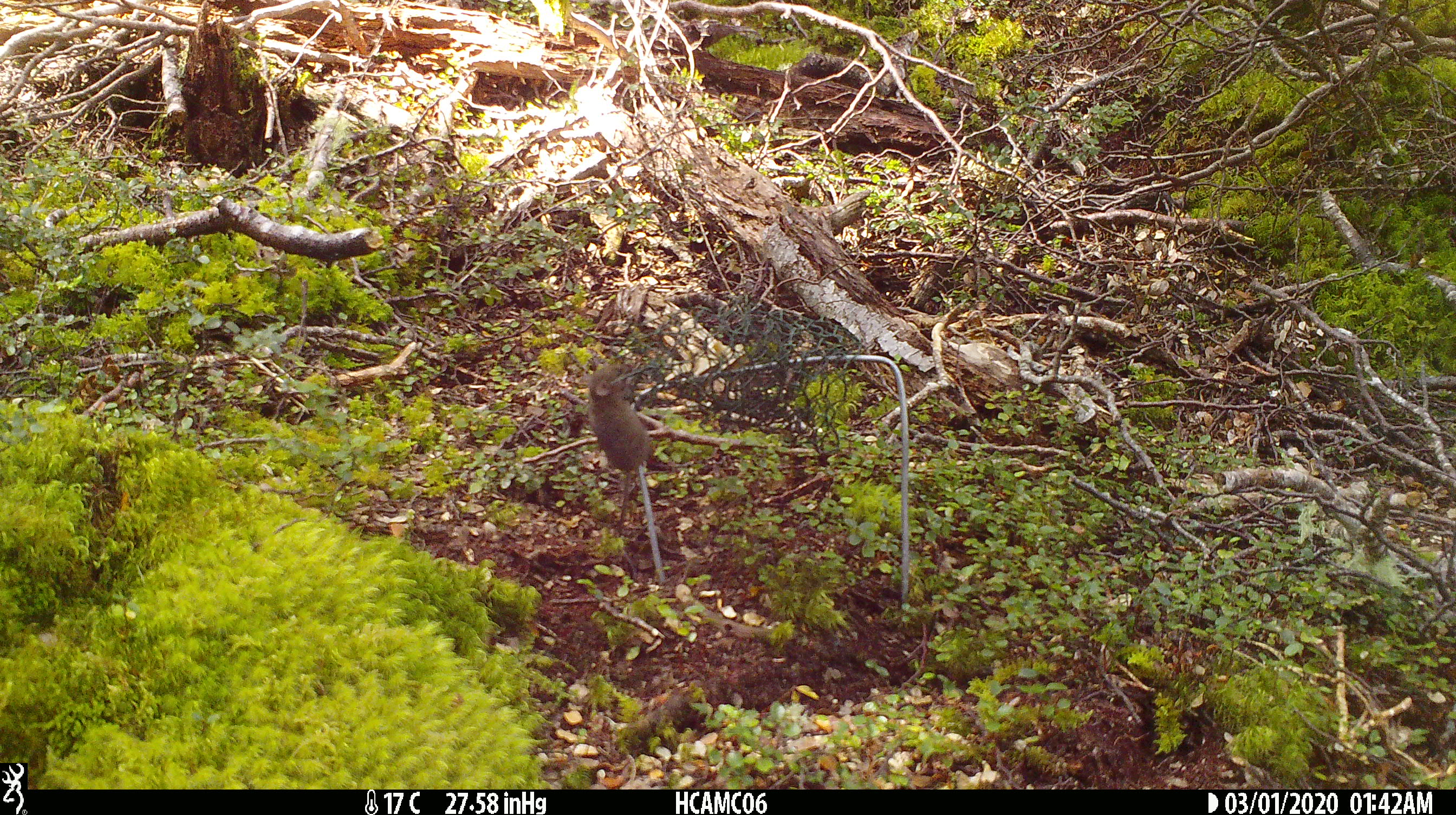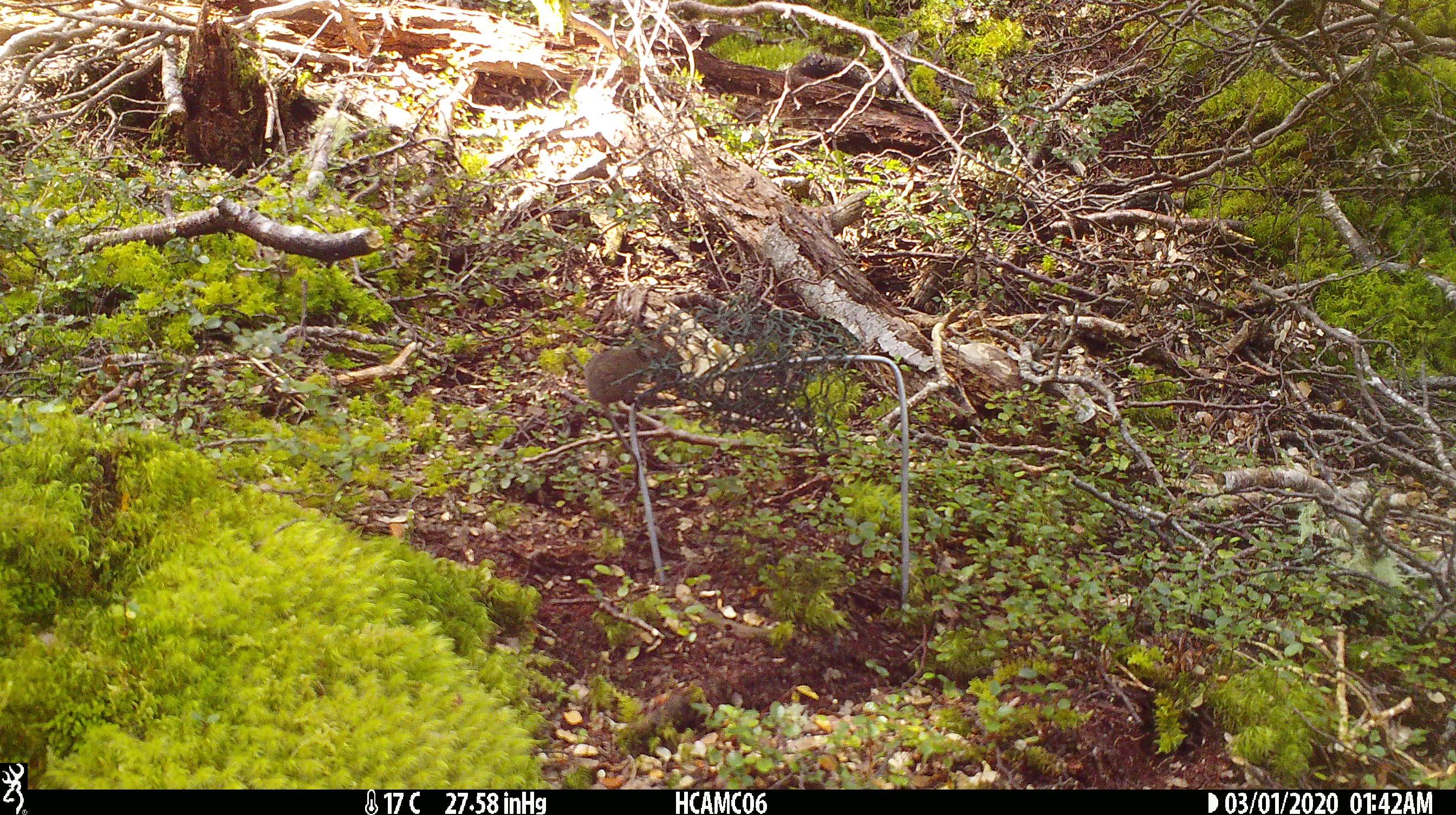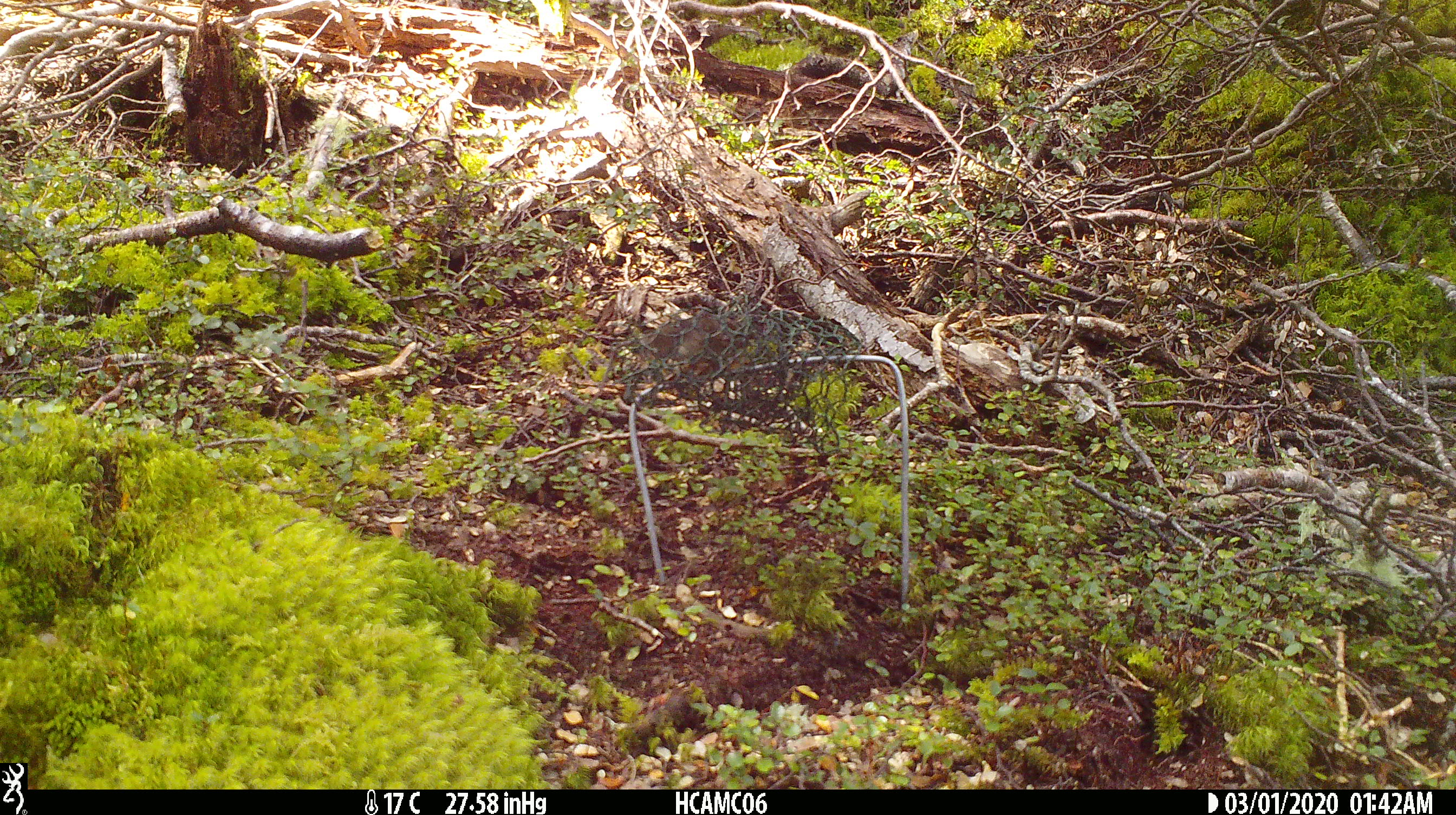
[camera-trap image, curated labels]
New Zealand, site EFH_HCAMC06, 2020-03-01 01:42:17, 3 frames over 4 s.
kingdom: Animalia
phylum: Chordata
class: Mammalia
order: Rodentia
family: Muridae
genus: Mus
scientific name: Mus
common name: mouse